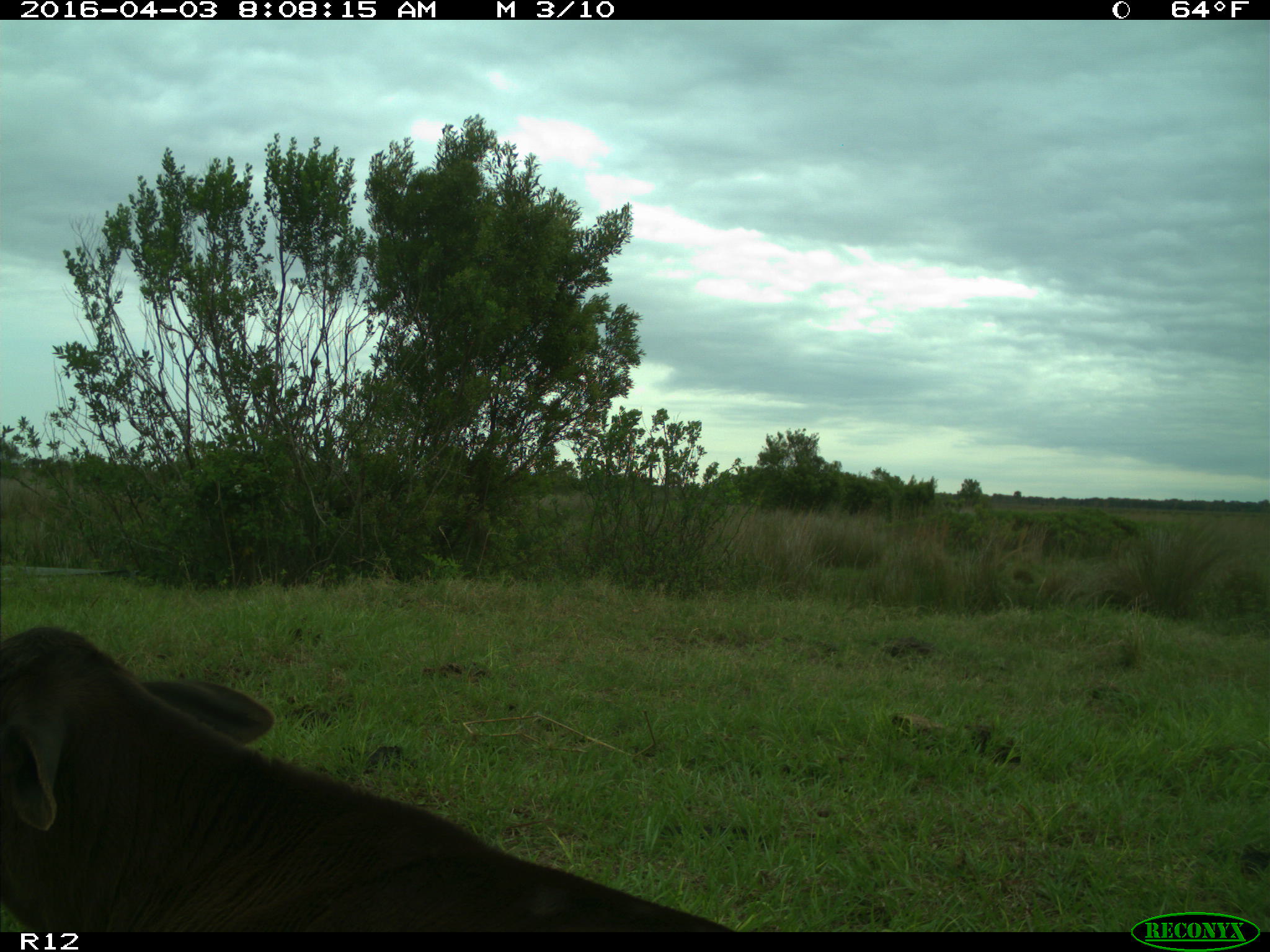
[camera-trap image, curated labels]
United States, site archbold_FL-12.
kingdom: Animalia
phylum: Chordata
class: Mammalia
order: Artiodactyla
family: Bovidae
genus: Bos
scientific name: Bos taurus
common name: domestic cow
Bos taurus (domestic cow).